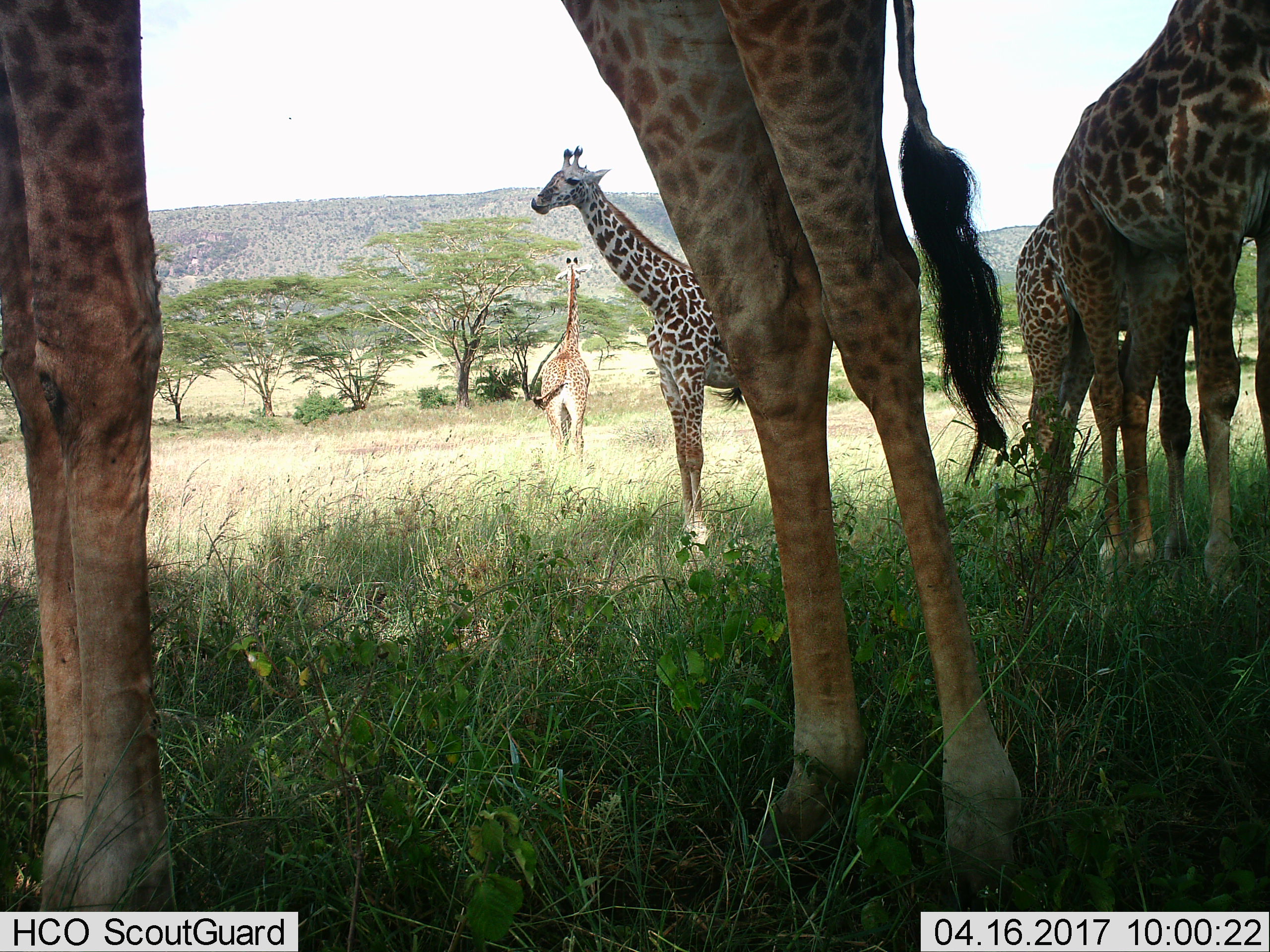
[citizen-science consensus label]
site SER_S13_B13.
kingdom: Animalia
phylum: Chordata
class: Mammalia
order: Artiodactyla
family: Giraffidae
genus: Giraffa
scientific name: Giraffa camelopardalis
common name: giraffe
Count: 5.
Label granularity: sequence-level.